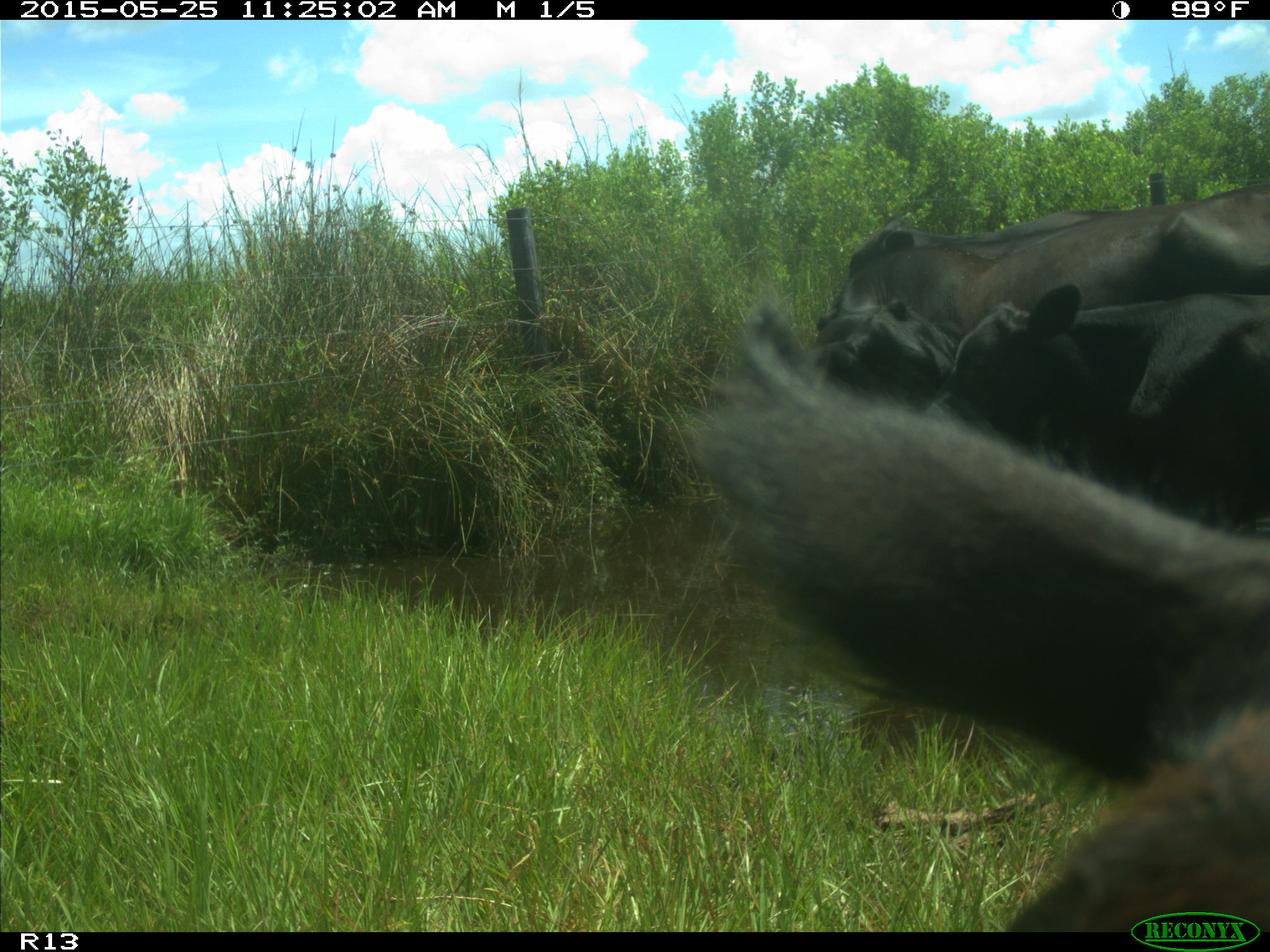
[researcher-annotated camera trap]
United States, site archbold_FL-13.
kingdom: Animalia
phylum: Chordata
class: Mammalia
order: Artiodactyla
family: Bovidae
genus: Bos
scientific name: Bos taurus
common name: domestic cow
Bos taurus (domestic cow).